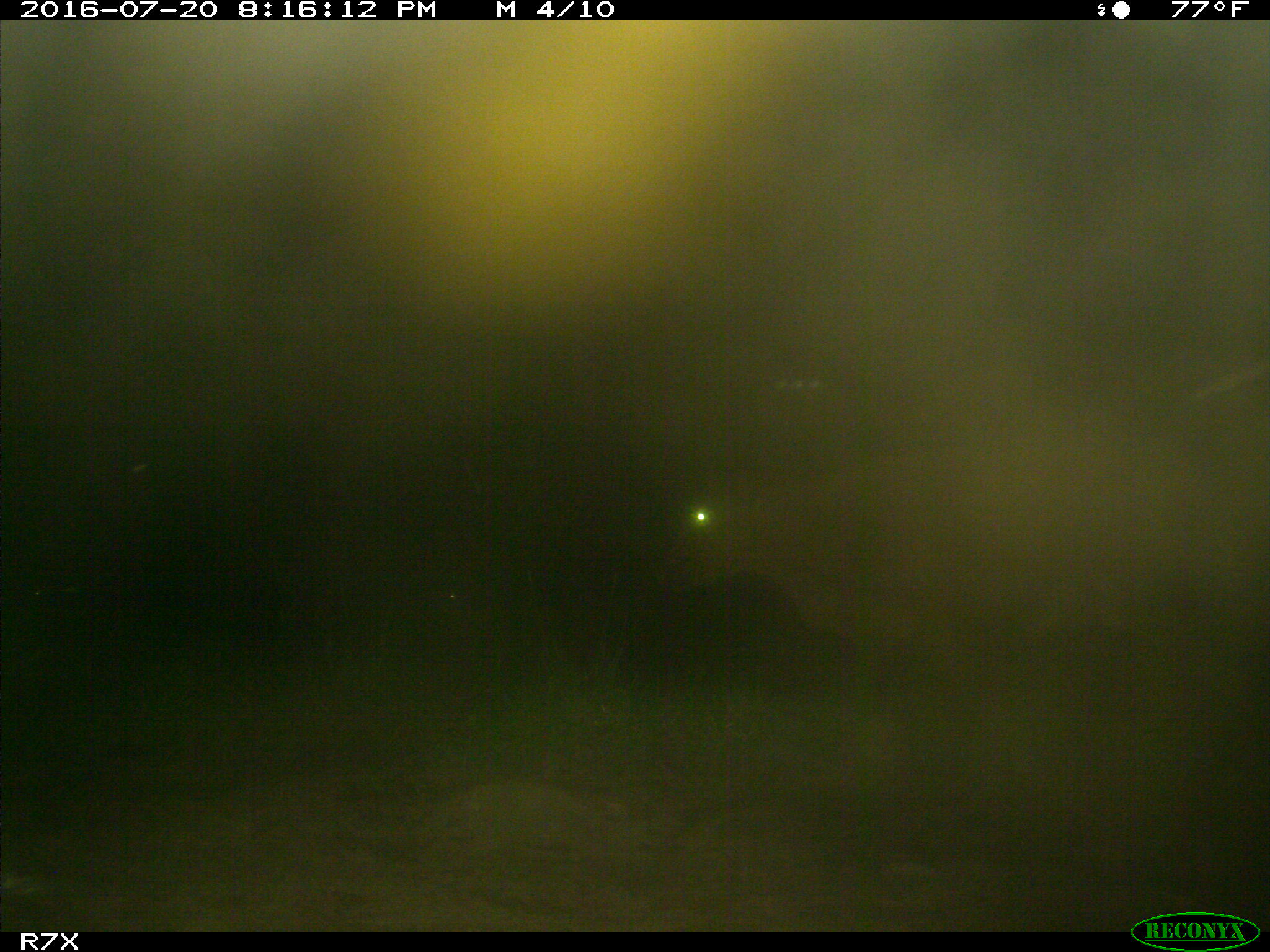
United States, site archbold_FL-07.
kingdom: Animalia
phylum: Chordata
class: Mammalia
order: Artiodactyla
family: Bovidae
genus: Bos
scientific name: Bos taurus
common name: domestic cow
Bos taurus (domestic cow).